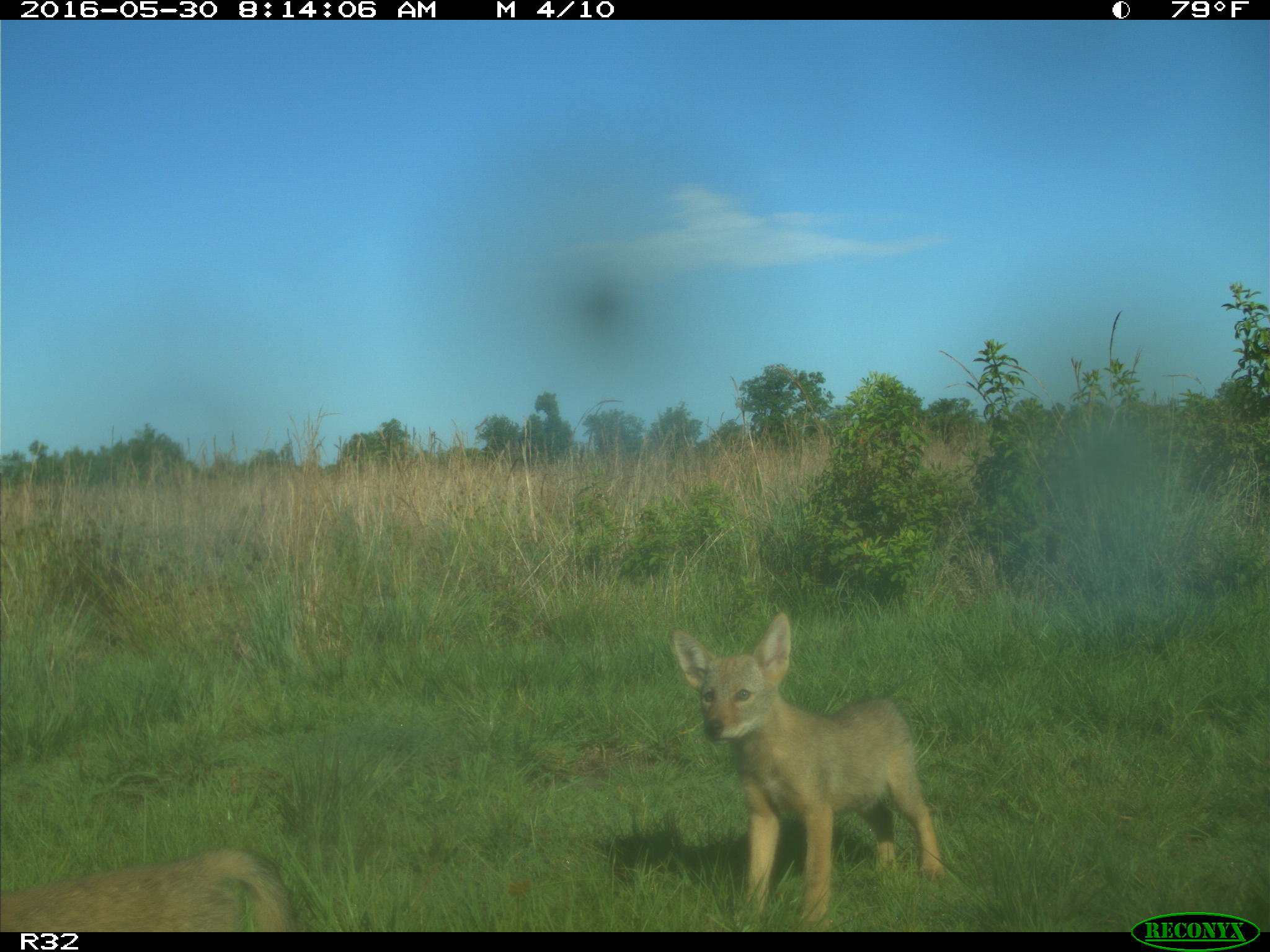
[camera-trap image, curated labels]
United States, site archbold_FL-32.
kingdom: Animalia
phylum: Chordata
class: Mammalia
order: Carnivora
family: Canidae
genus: Canis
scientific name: Canis latrans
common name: coyote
Canis latrans (coyote).